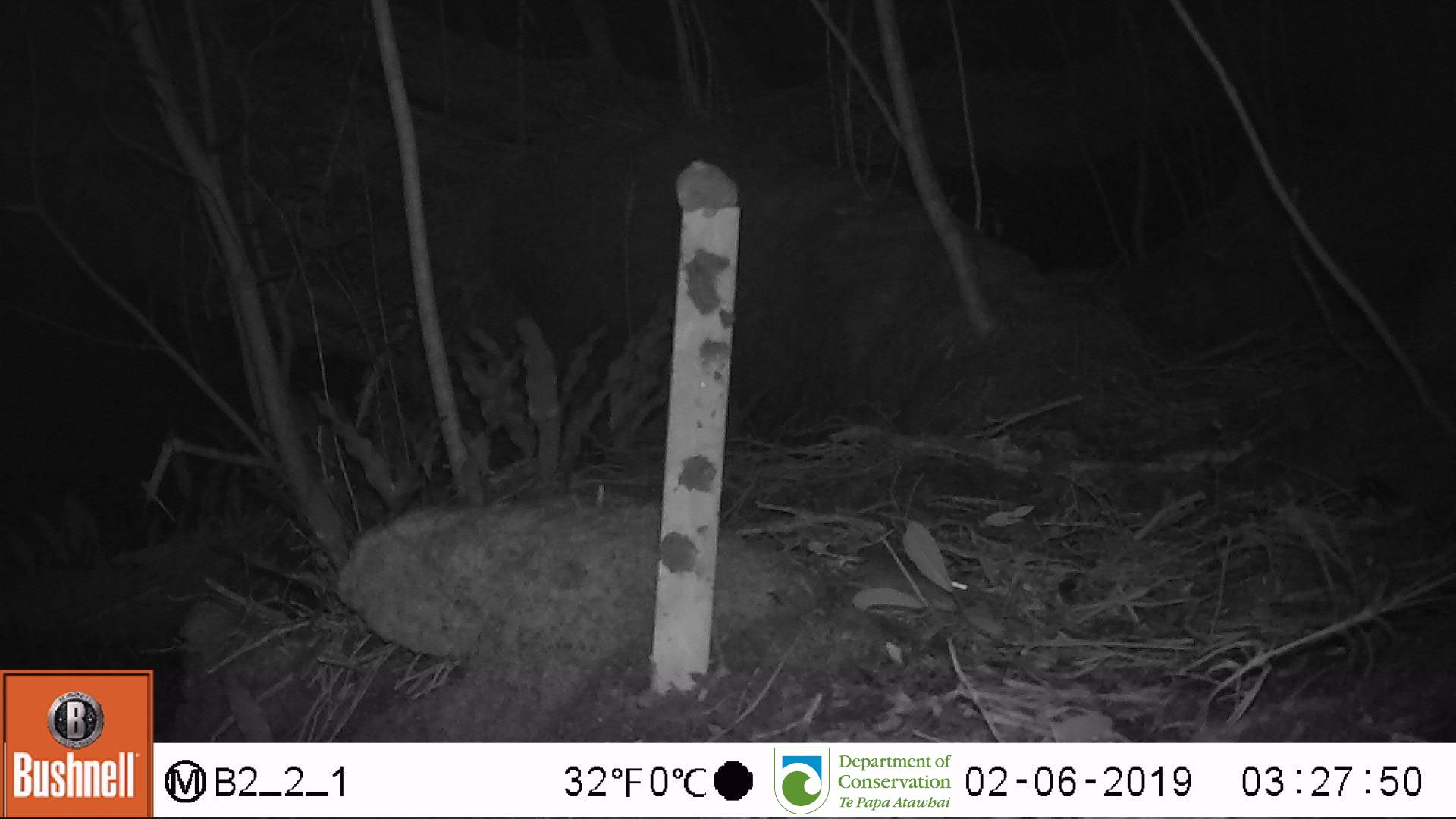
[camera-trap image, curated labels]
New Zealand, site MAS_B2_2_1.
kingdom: Animalia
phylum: Chordata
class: Mammalia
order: Rodentia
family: Muridae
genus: Mus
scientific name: Mus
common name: mouse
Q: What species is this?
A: Mouse (Mus).